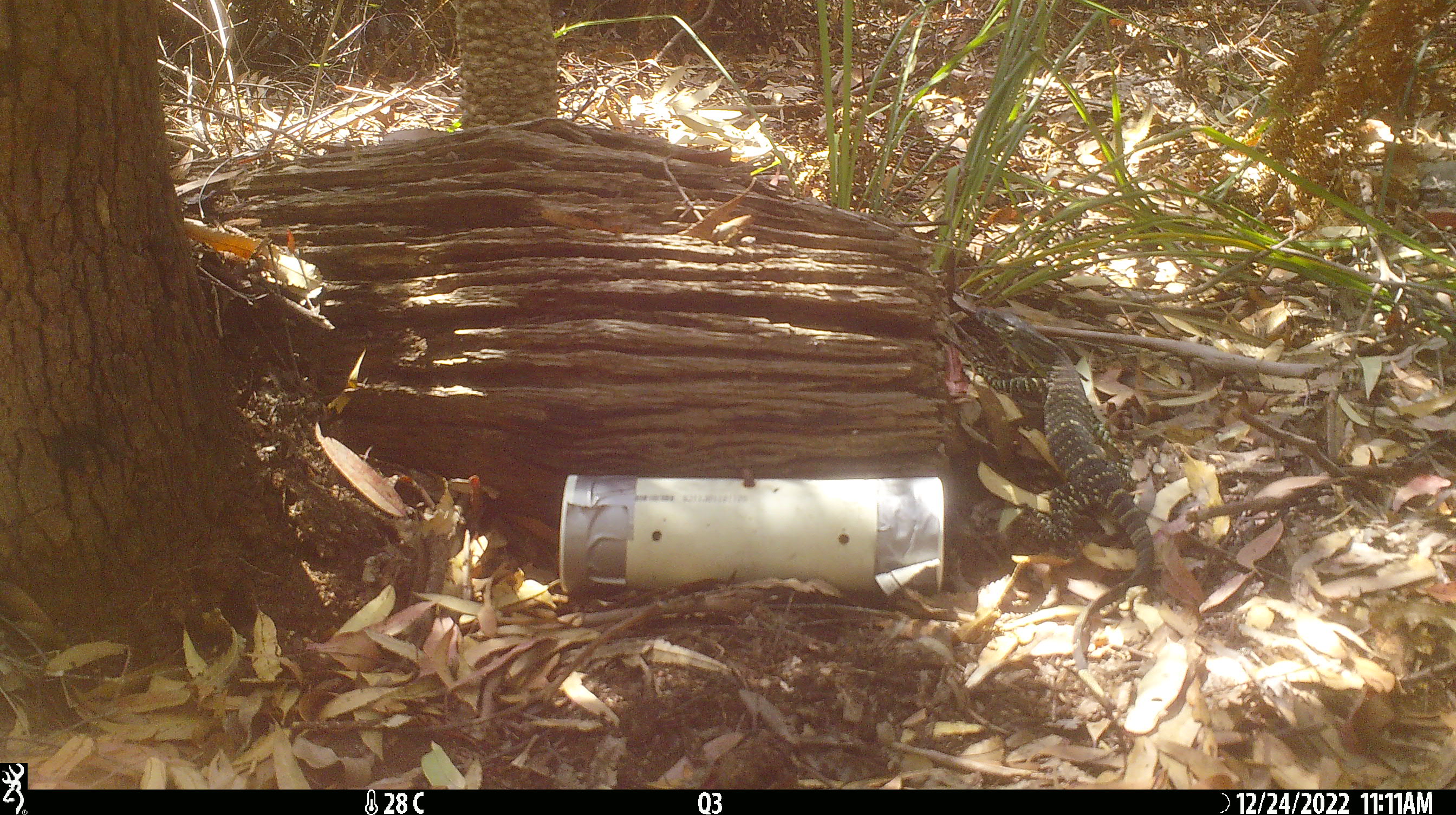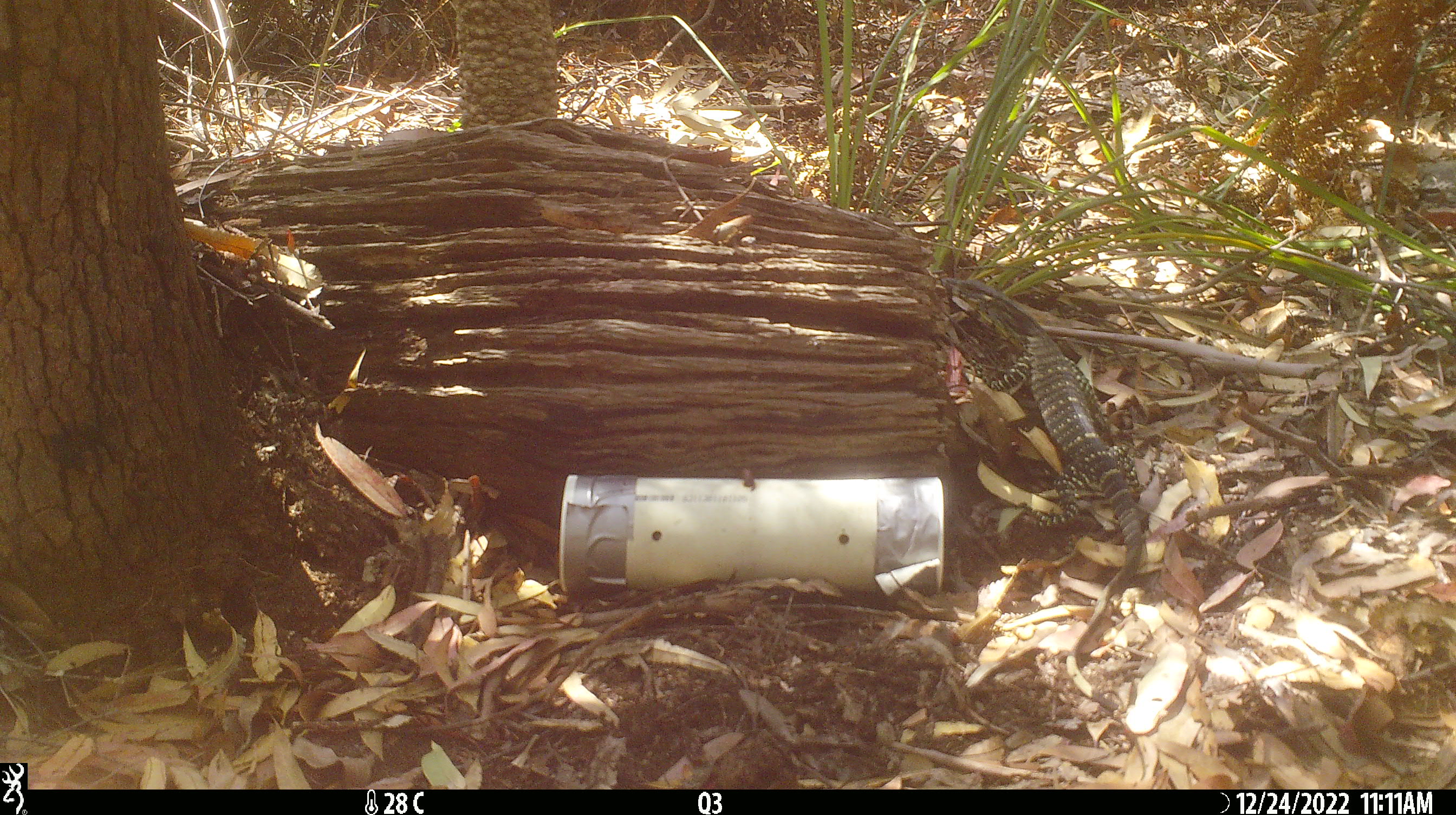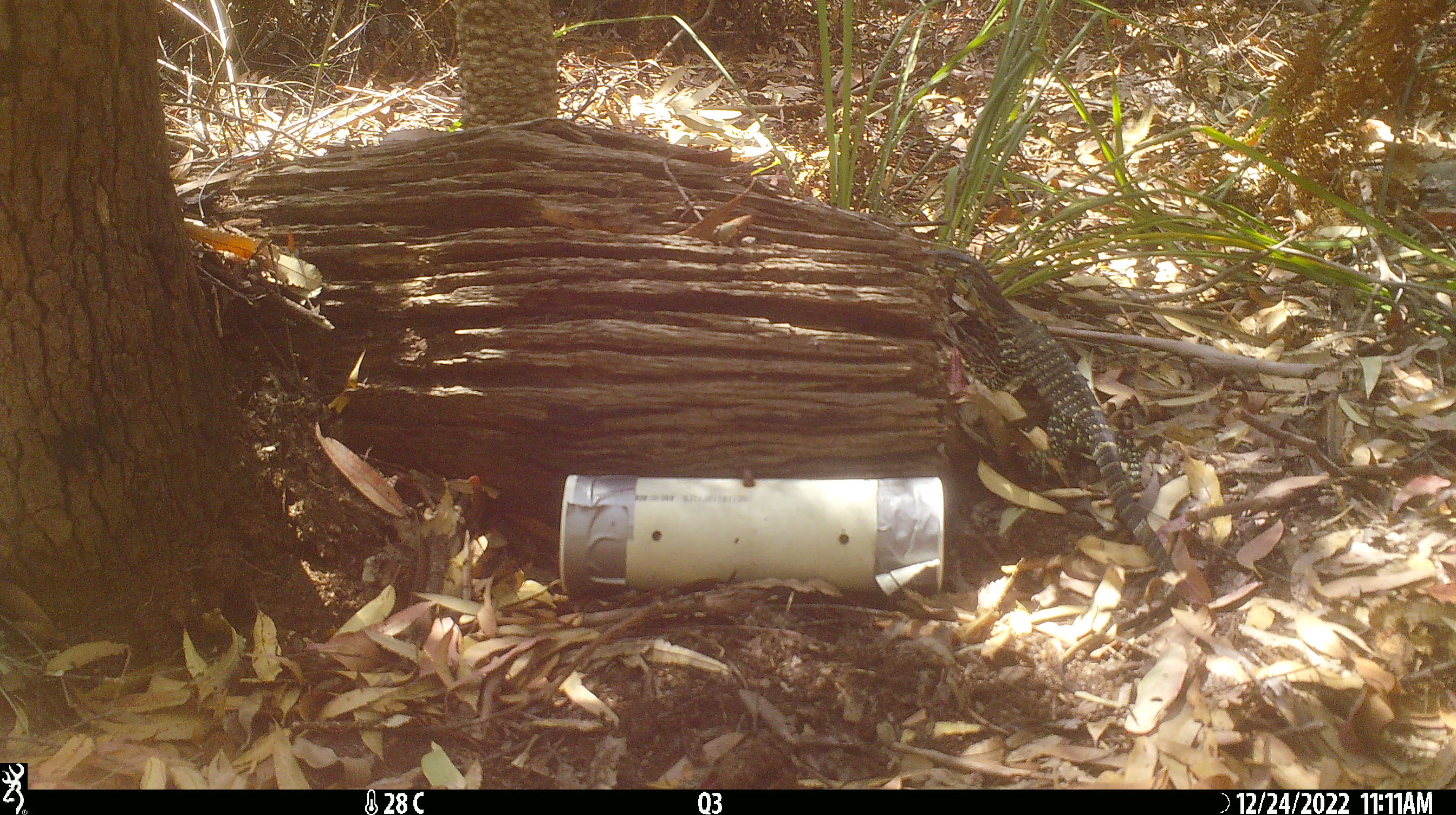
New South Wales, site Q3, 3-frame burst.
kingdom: Animalia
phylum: Chordata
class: Reptilia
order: Squamata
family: Varanidae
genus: Varanus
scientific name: Varanus varius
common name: lace monitor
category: goanna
Goanna (lace monitor) (Varanus varius).